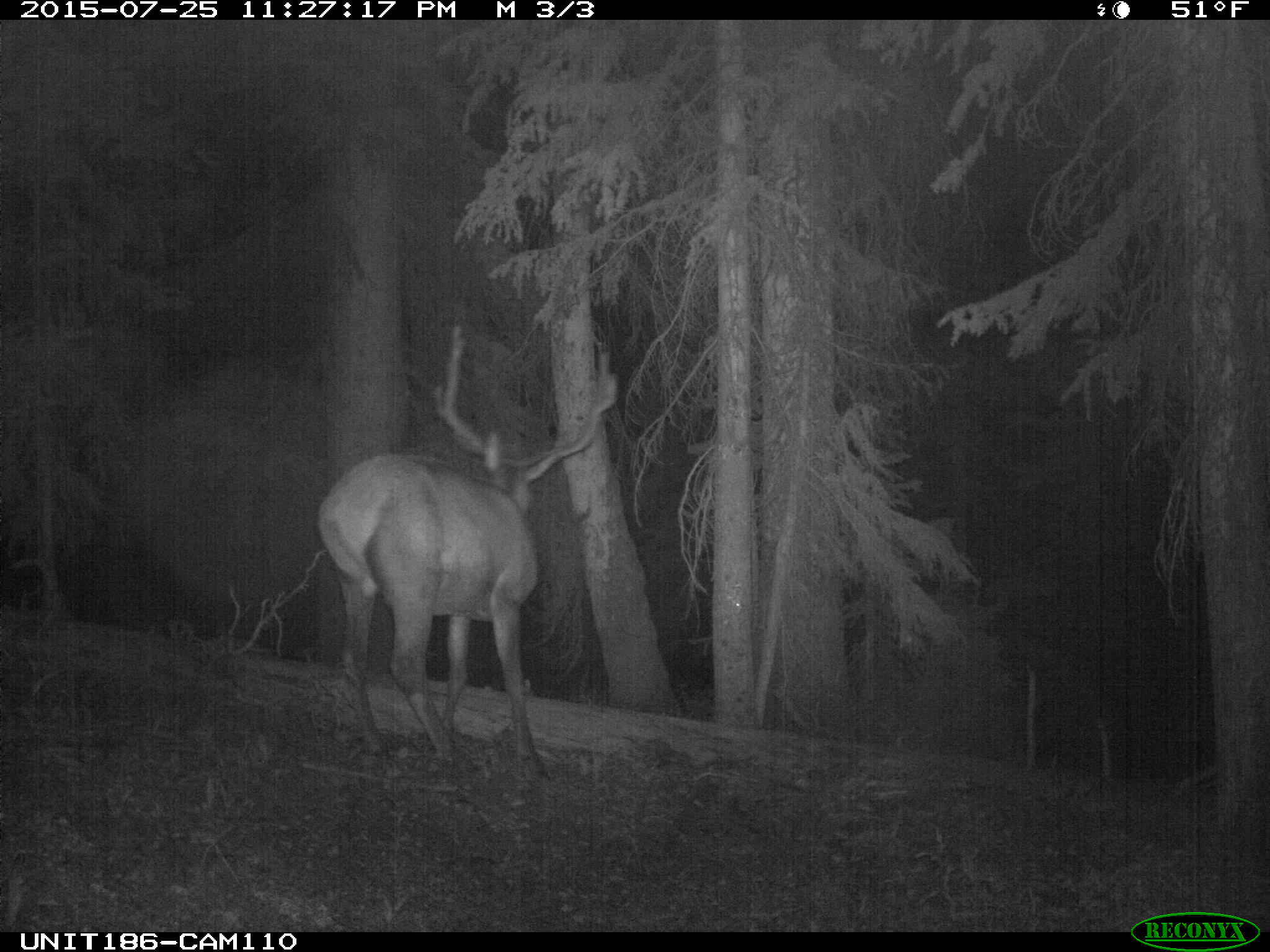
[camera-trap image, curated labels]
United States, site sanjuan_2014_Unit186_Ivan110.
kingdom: Animalia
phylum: Chordata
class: Mammalia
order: Artiodactyla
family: Cervidae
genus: Cervus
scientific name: Cervus elaphus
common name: red deer